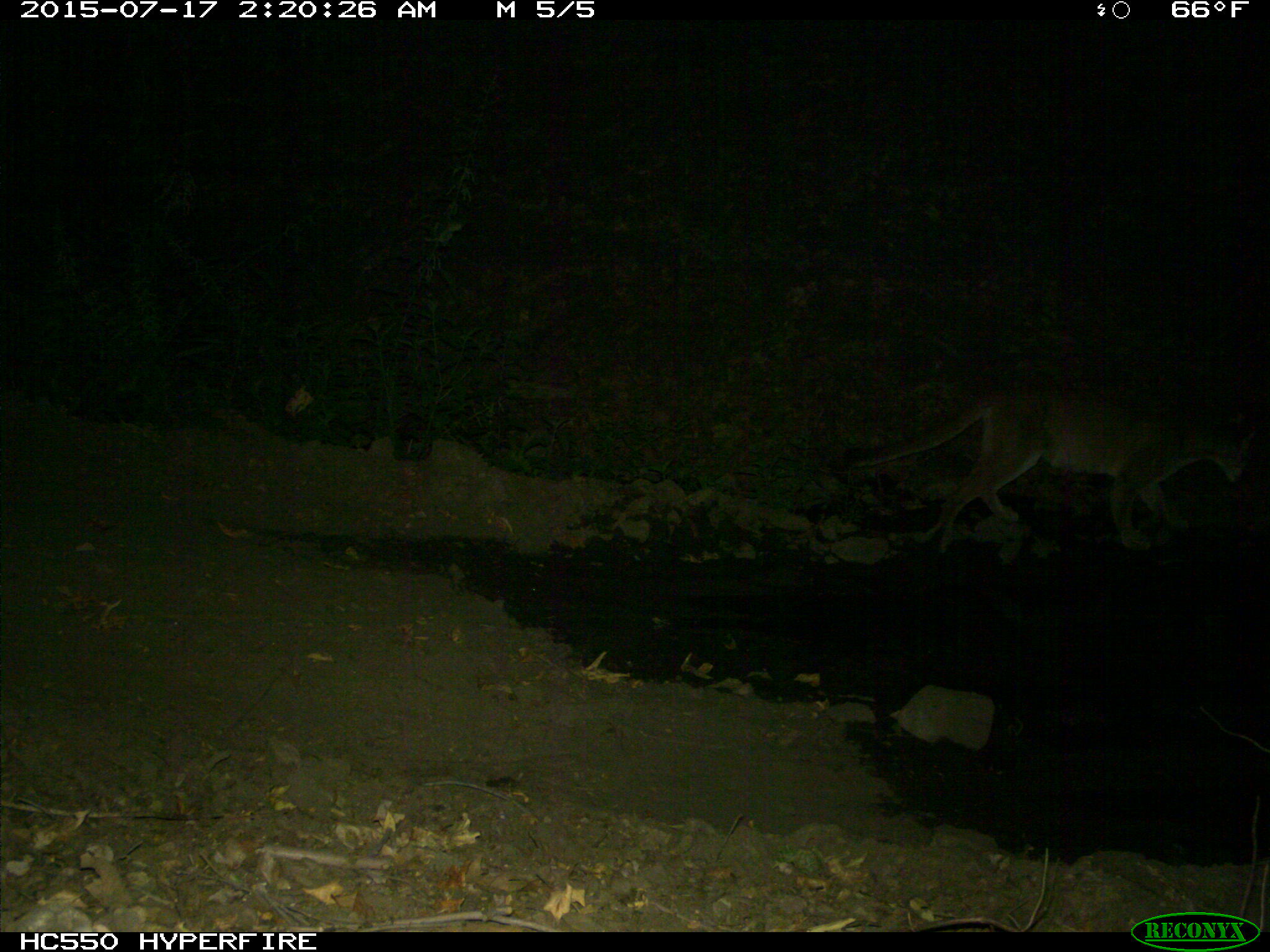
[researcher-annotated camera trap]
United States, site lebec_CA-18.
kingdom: Animalia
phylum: Chordata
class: Mammalia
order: Carnivora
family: Felidae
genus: Puma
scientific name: Puma concolor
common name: mountain lion